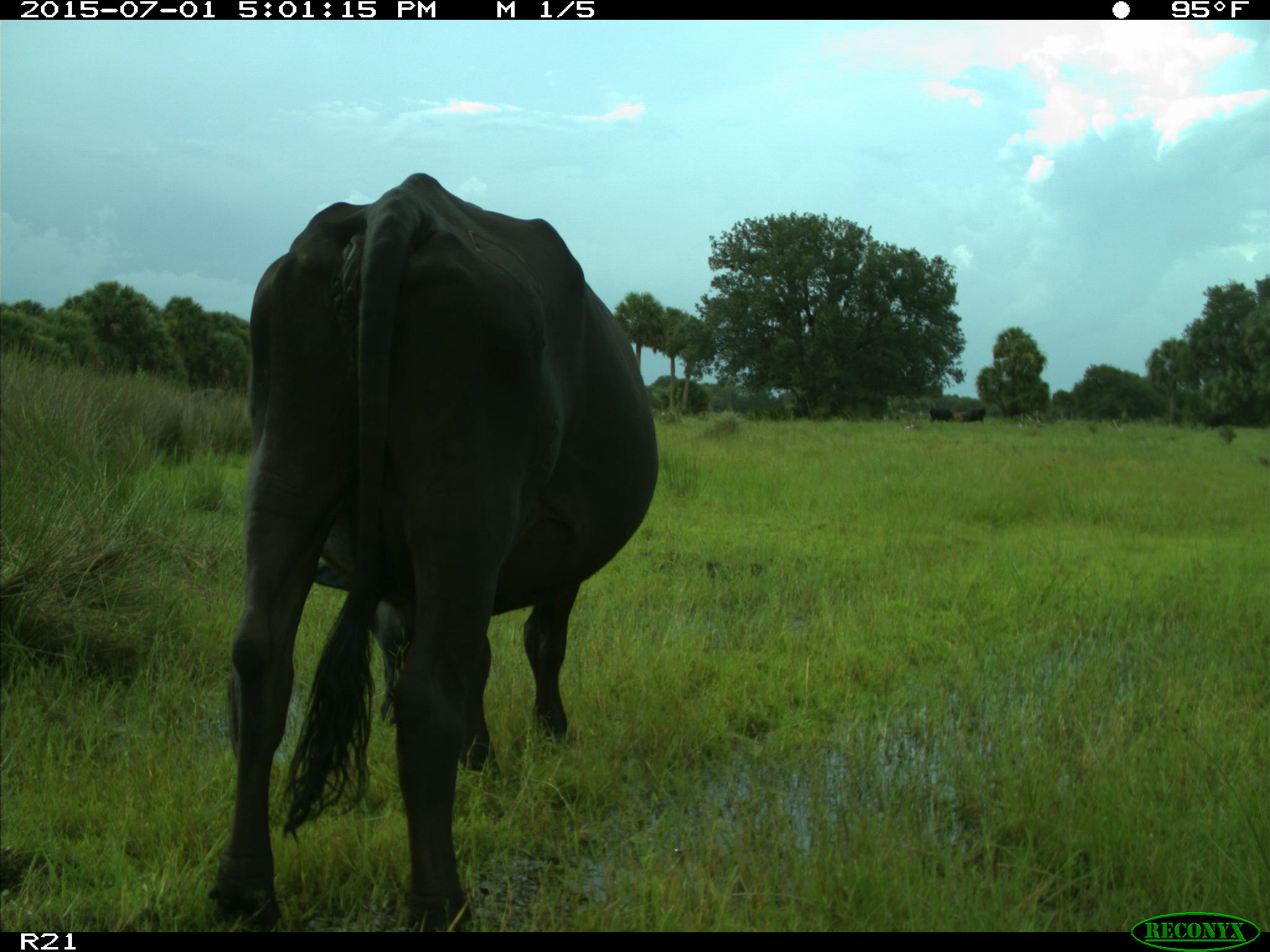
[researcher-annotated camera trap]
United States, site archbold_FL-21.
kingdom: Animalia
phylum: Chordata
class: Mammalia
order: Artiodactyla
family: Bovidae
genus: Bos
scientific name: Bos taurus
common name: domestic cow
Bos taurus (domestic cow).